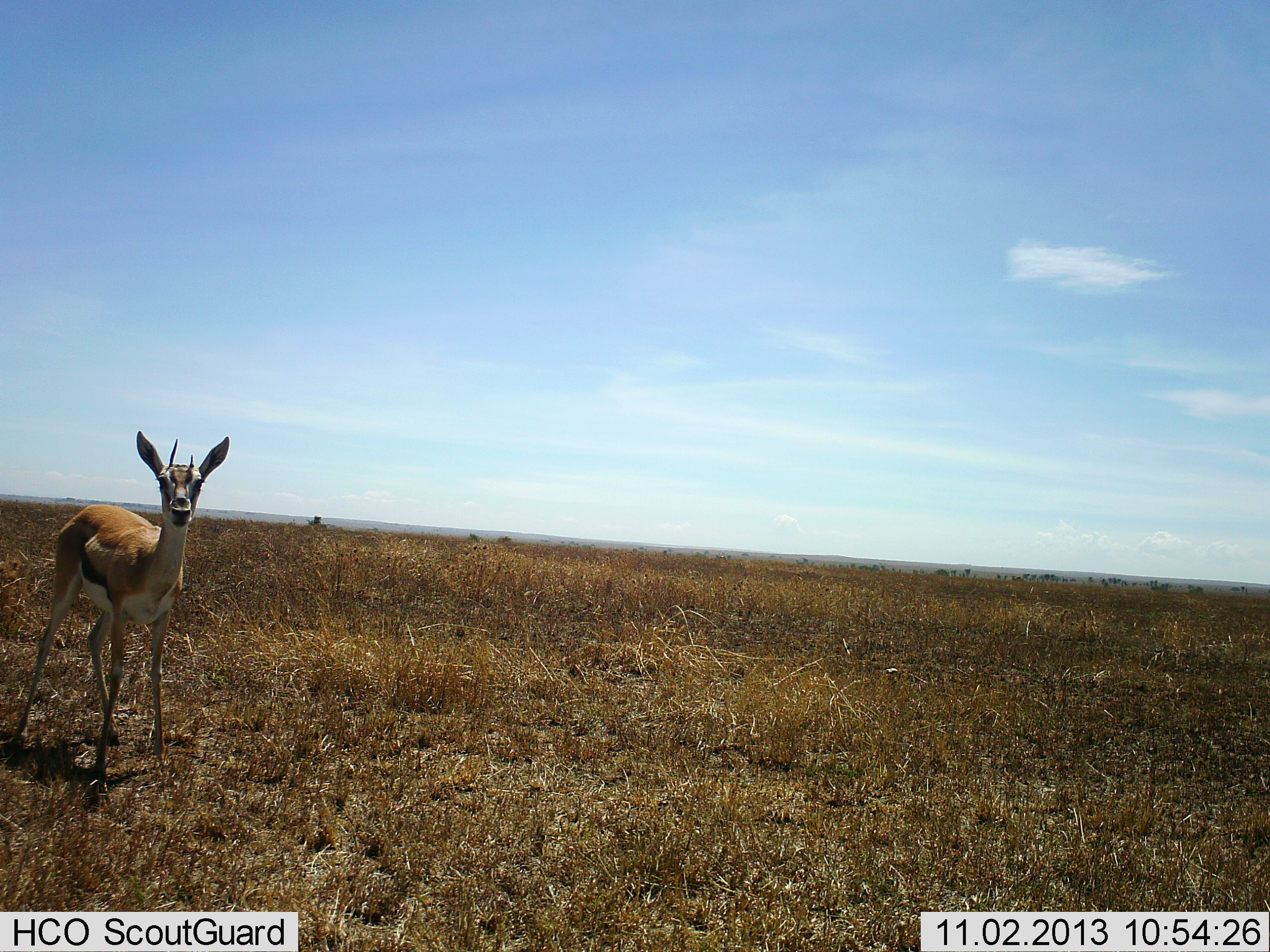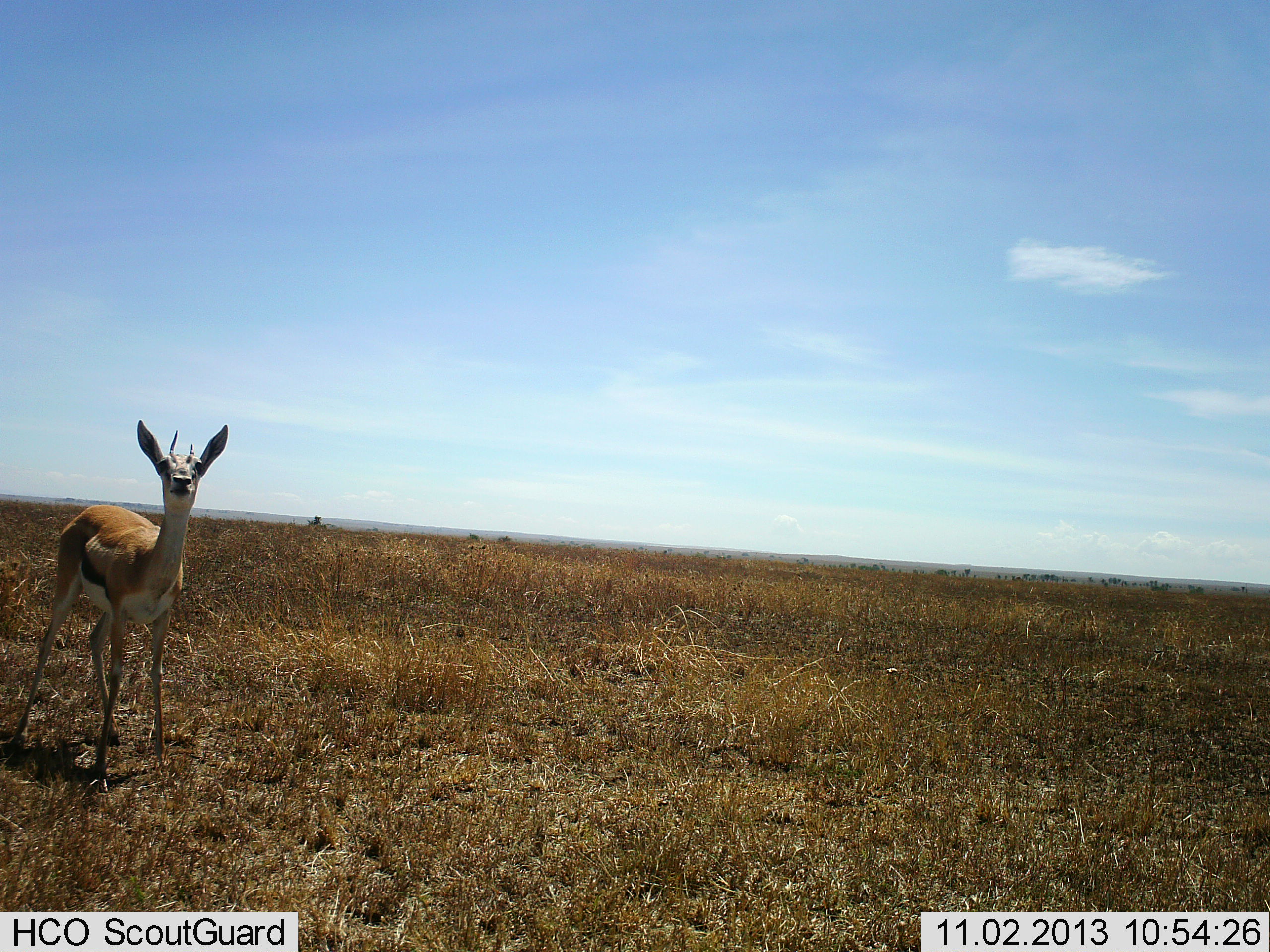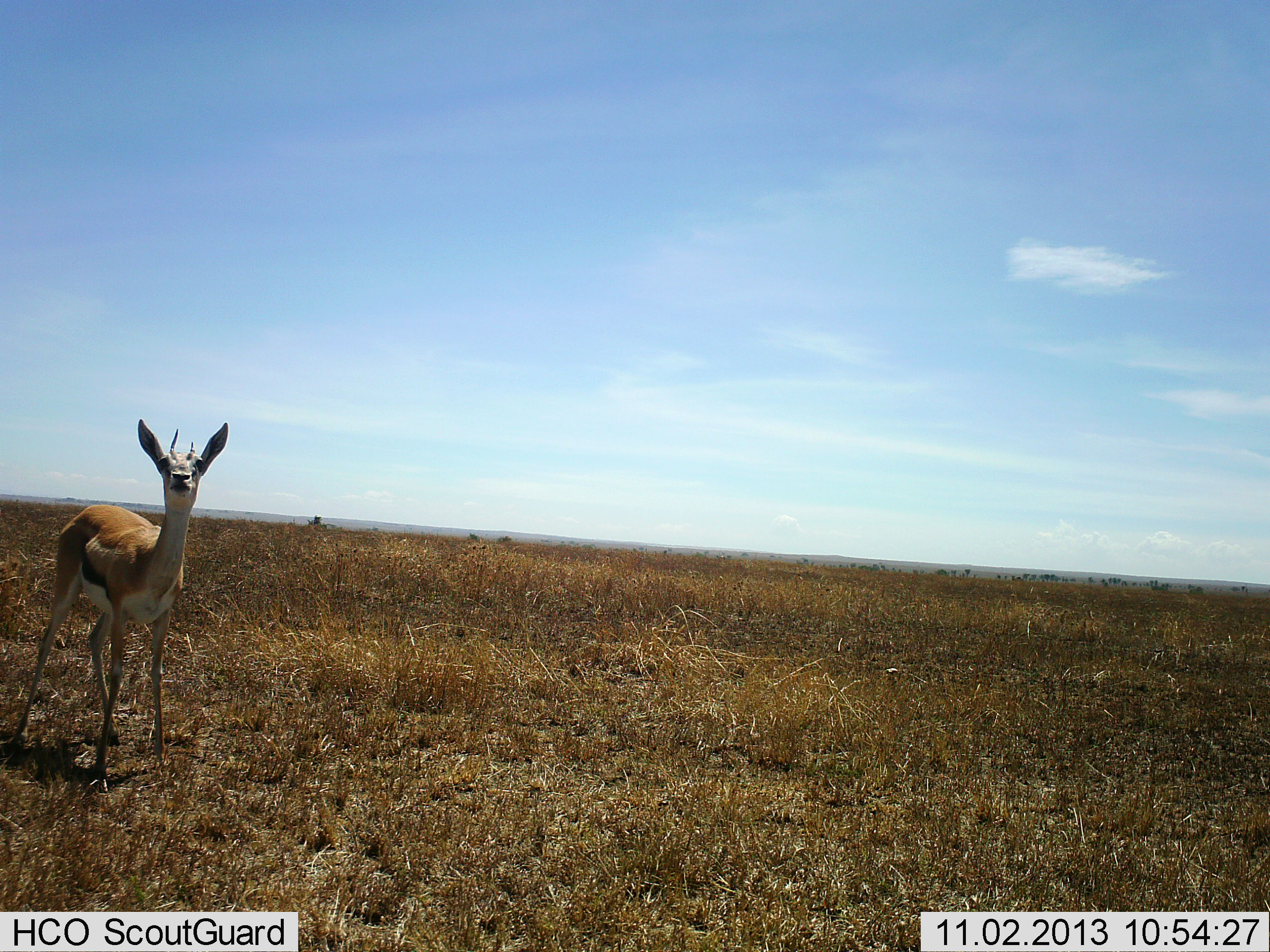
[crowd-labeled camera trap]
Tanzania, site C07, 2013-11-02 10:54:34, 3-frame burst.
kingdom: Animalia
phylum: Chordata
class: Mammalia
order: Artiodactyla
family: Bovidae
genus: Eudorcas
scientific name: Eudorcas thomsonii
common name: thomson's gazelle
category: gazellethomsons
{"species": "gazellethomsons (thomson's gazelle) (Eudorcas thomsonii)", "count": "1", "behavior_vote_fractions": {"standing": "90%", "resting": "0%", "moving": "0%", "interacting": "10%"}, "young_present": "0%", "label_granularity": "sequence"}